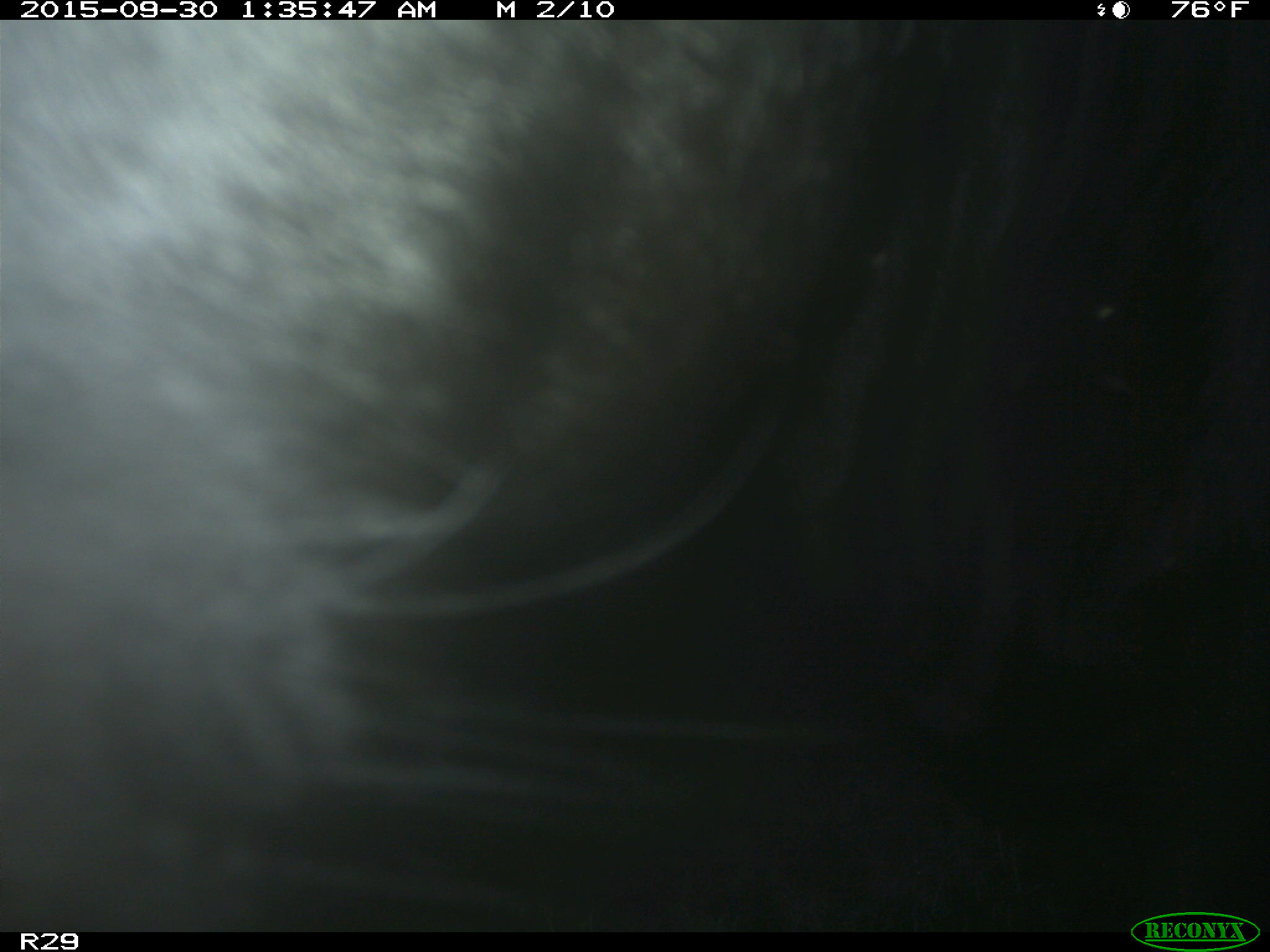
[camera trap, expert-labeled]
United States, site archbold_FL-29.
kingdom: Animalia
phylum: Chordata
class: Mammalia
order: Artiodactyla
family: Bovidae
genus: Bos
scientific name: Bos taurus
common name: domestic cow